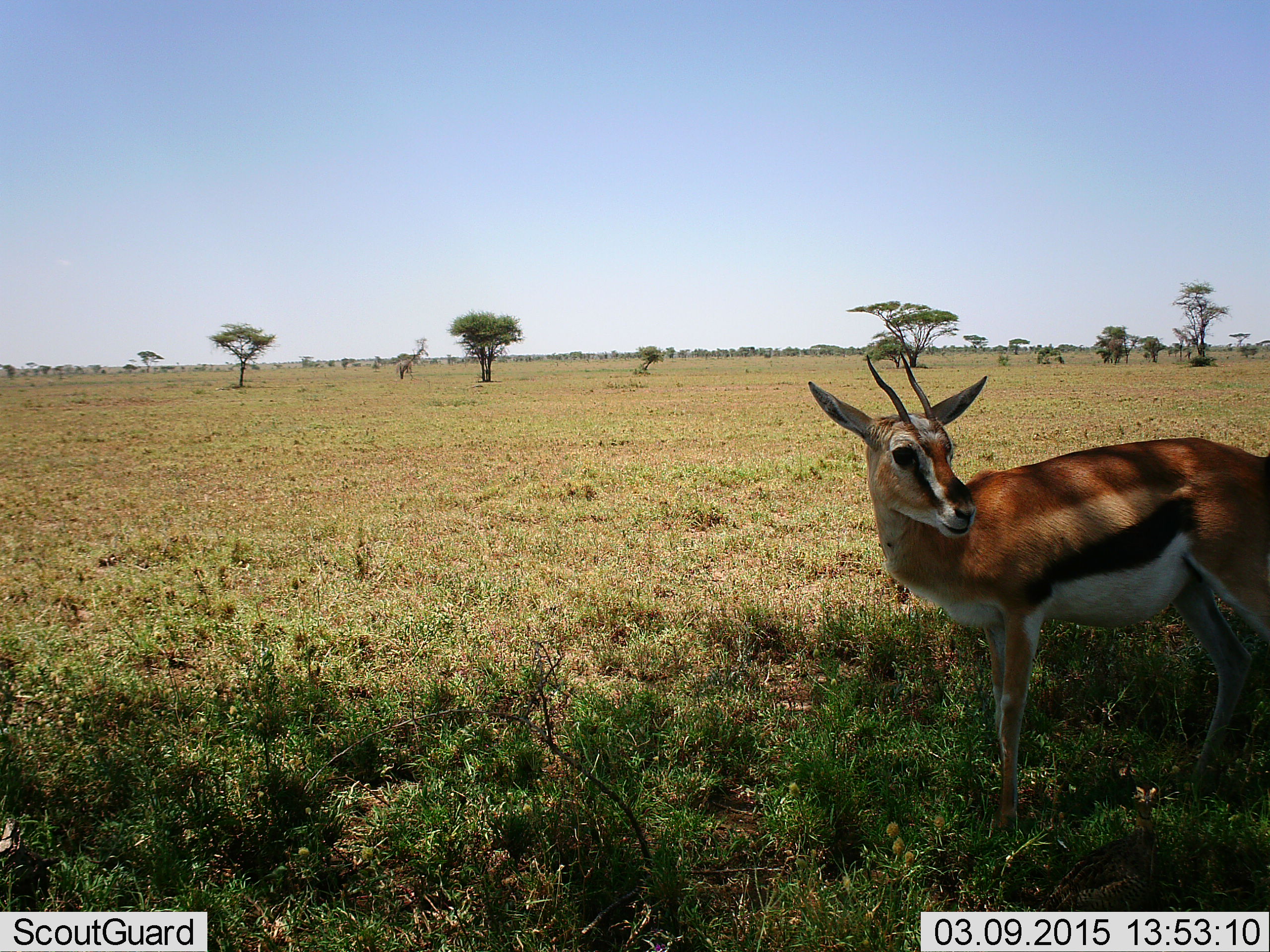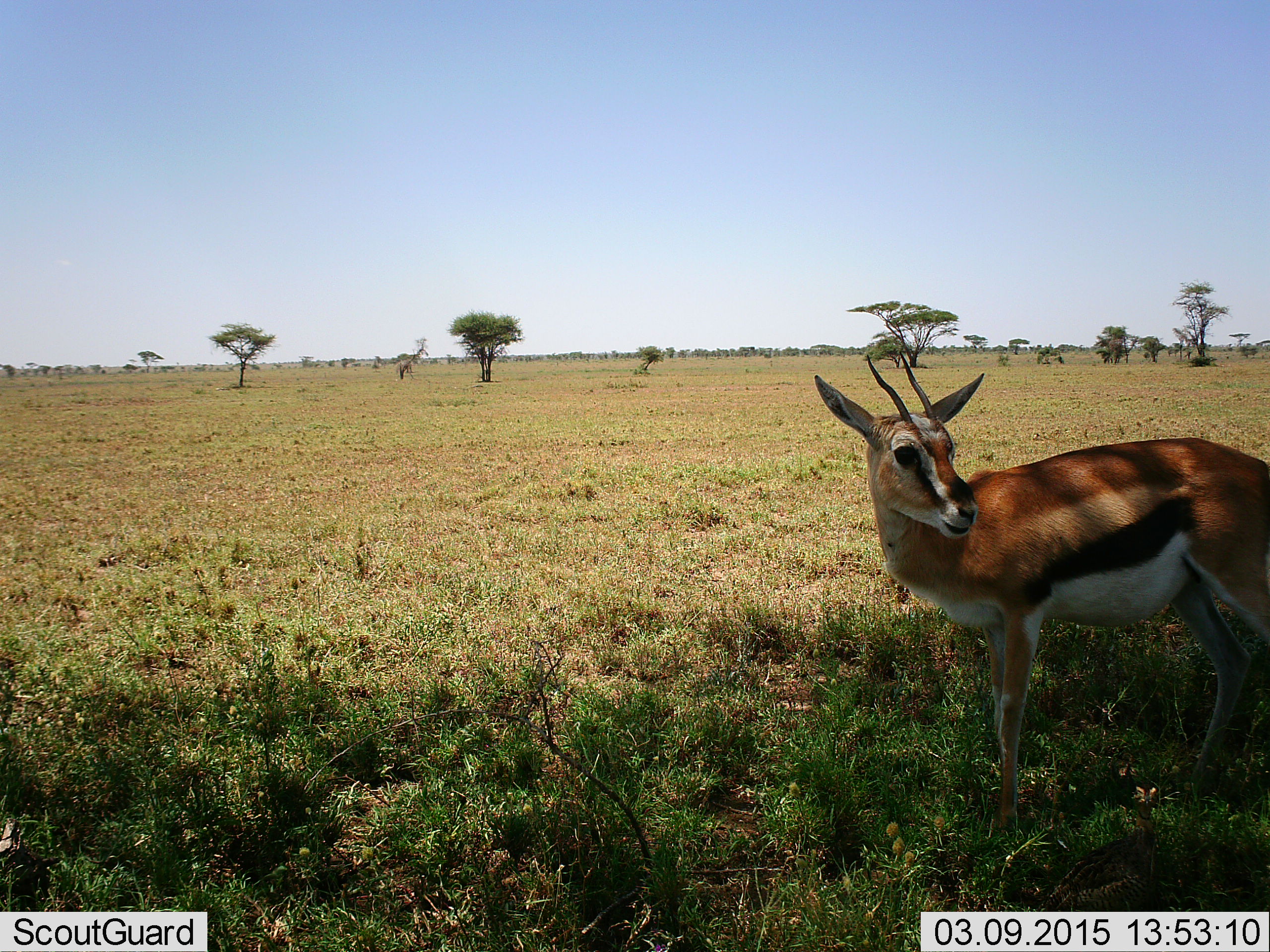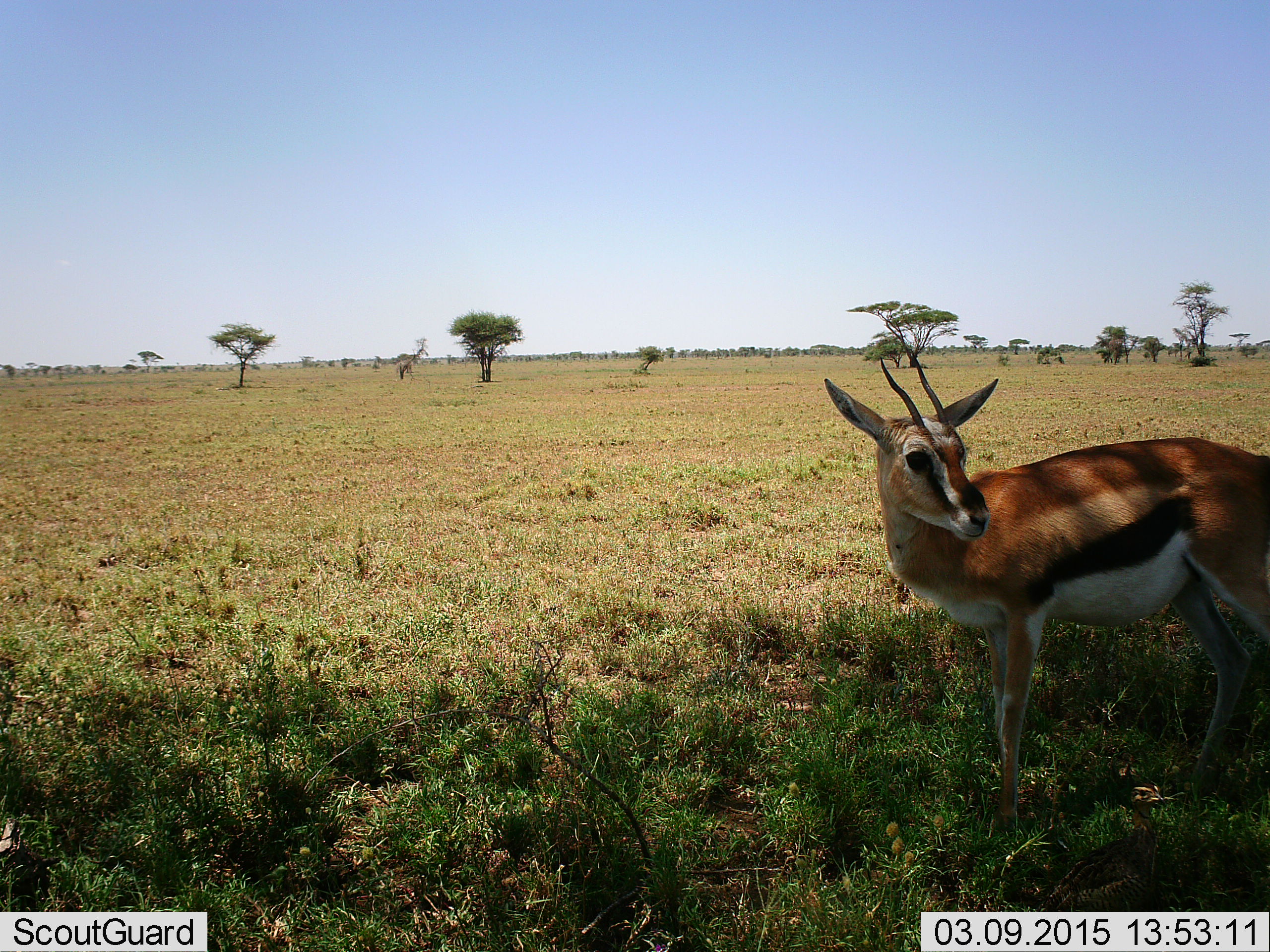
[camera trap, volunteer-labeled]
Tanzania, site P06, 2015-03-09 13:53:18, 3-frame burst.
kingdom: Animalia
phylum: Chordata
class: Mammalia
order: Artiodactyla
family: Bovidae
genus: Eudorcas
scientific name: Eudorcas thomsonii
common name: thomson's gazelle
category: gazellethomsons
Gazellethomsons (thomson's gazelle) (Eudorcas thomsonii), count 1. Behavior (volunteer vote fractions): standing 100%, resting 0%, moving 0%, interacting 0%. Young present (vote fraction): 0%. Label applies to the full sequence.